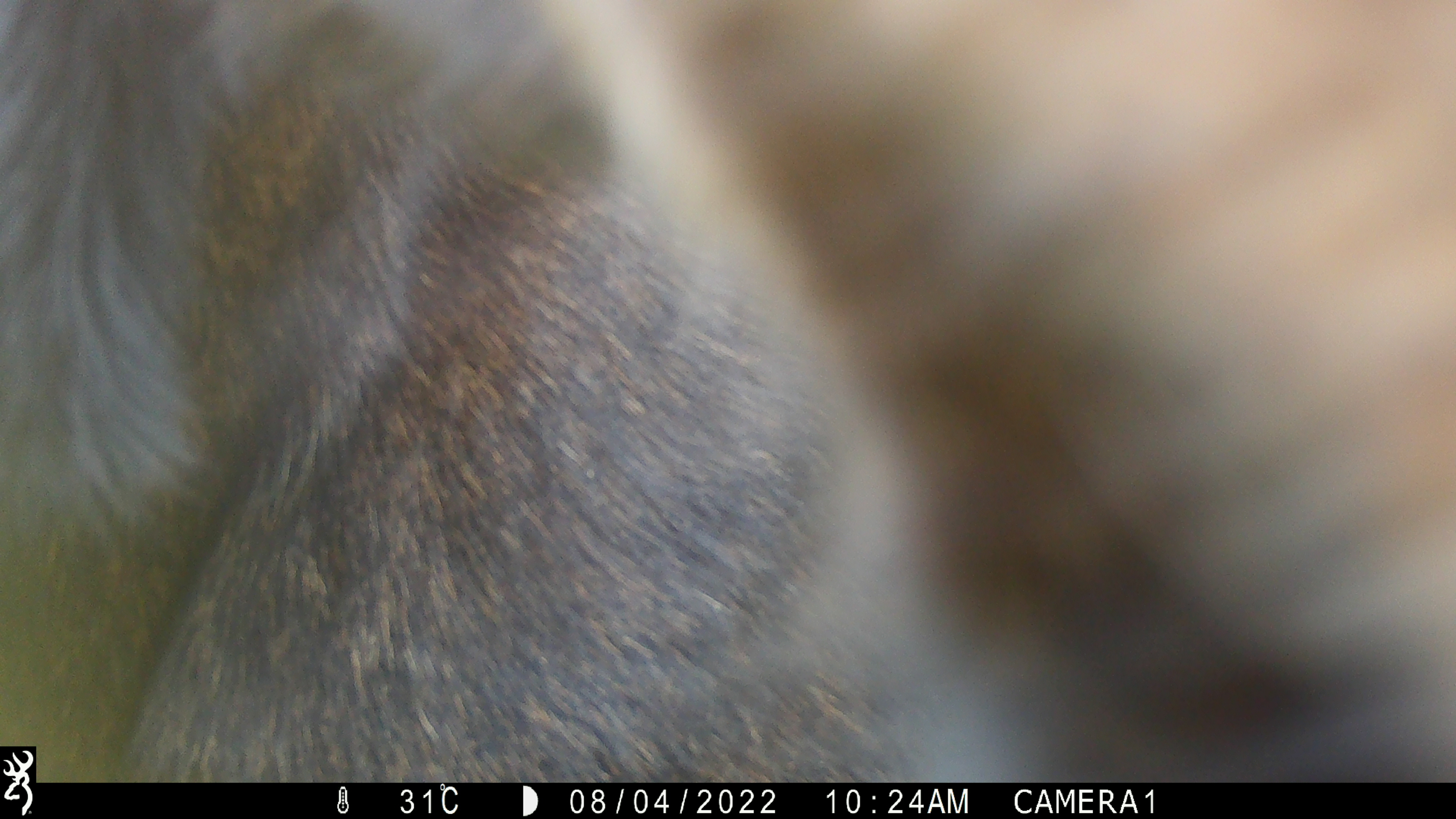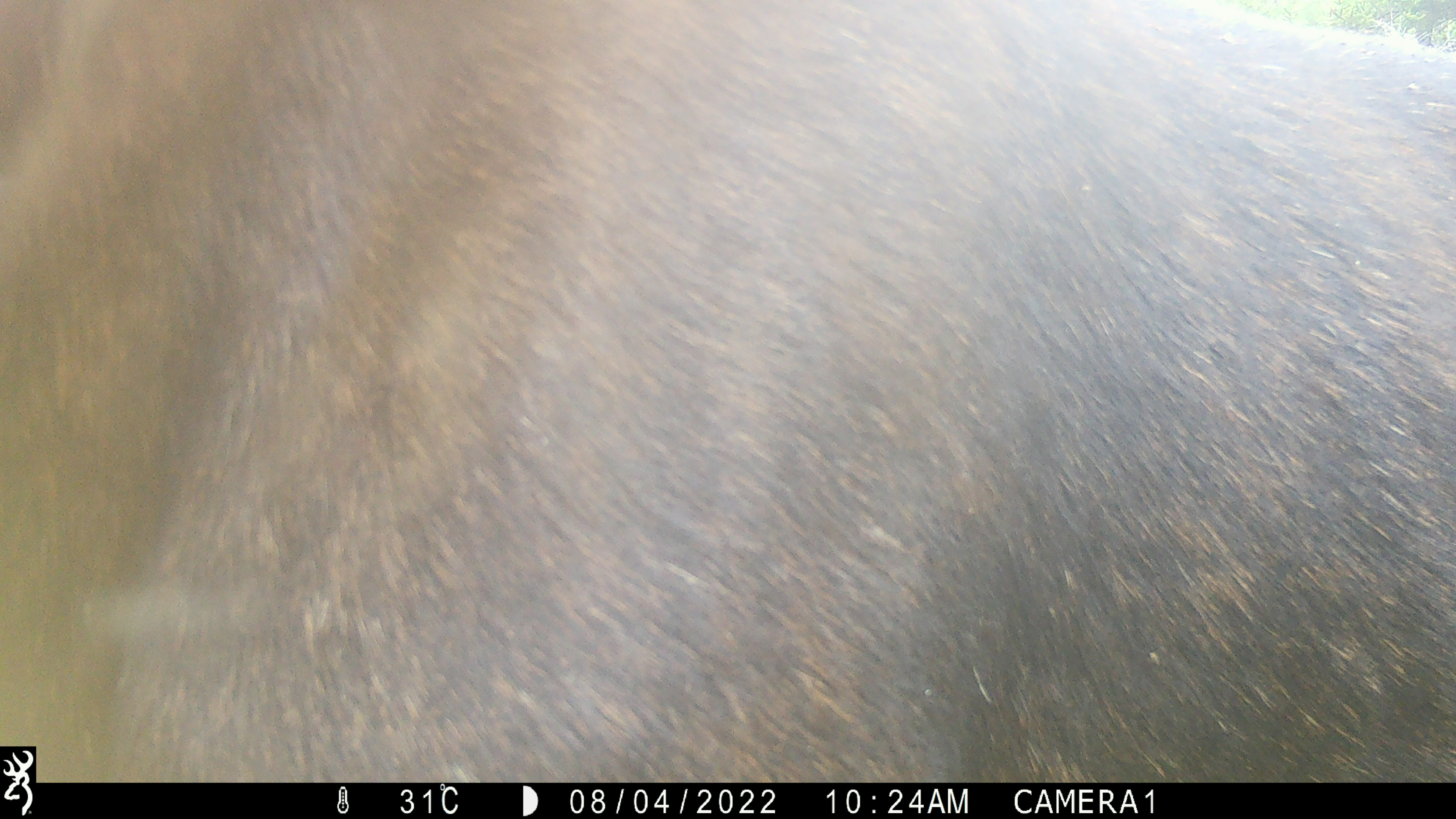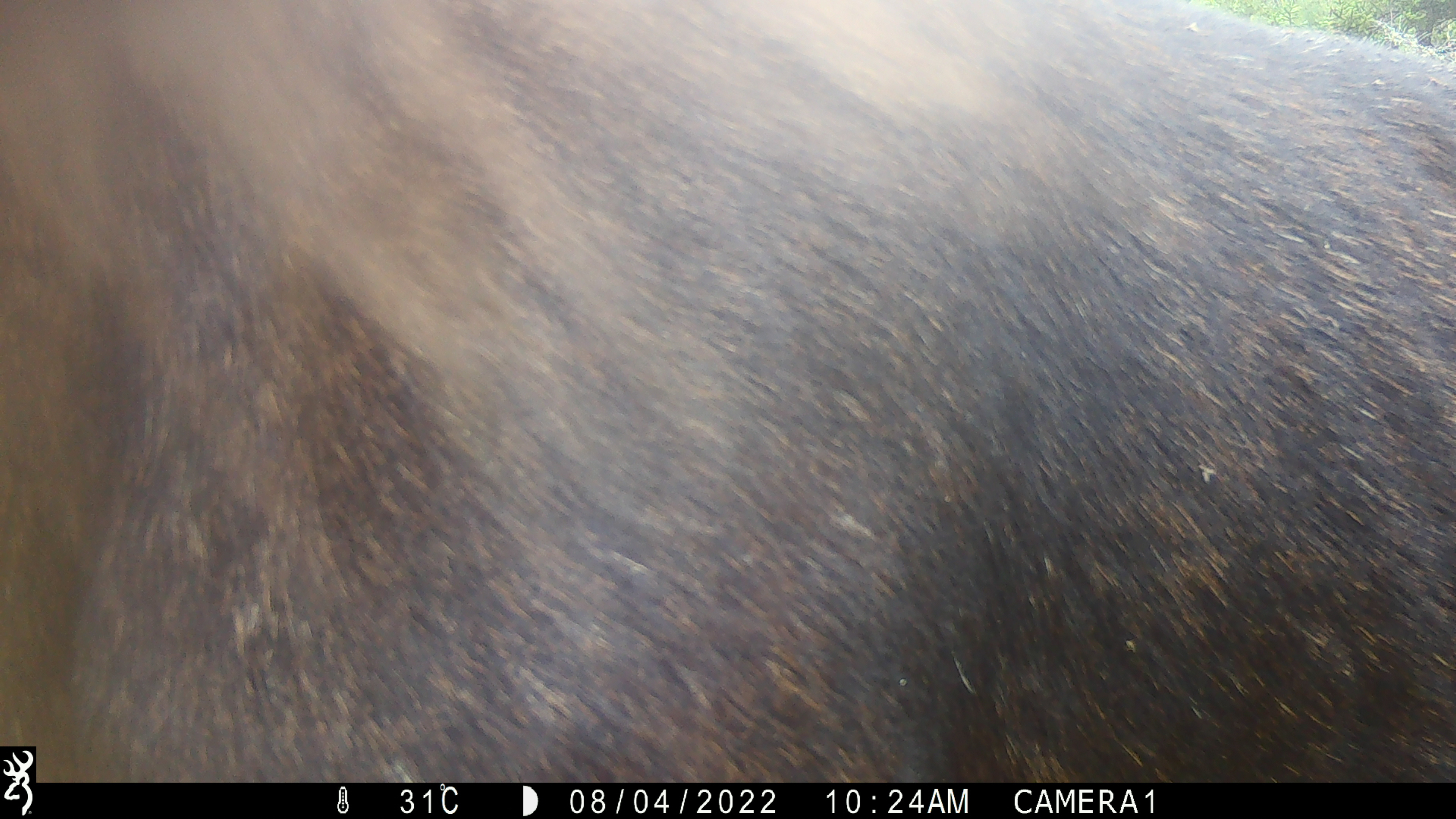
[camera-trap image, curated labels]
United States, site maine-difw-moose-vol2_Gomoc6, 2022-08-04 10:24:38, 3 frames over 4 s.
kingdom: Animalia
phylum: Chordata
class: Mammalia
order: Artiodactyla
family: Cervidae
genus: Alces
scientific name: Alces alces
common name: moose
Moose (Alces alces).